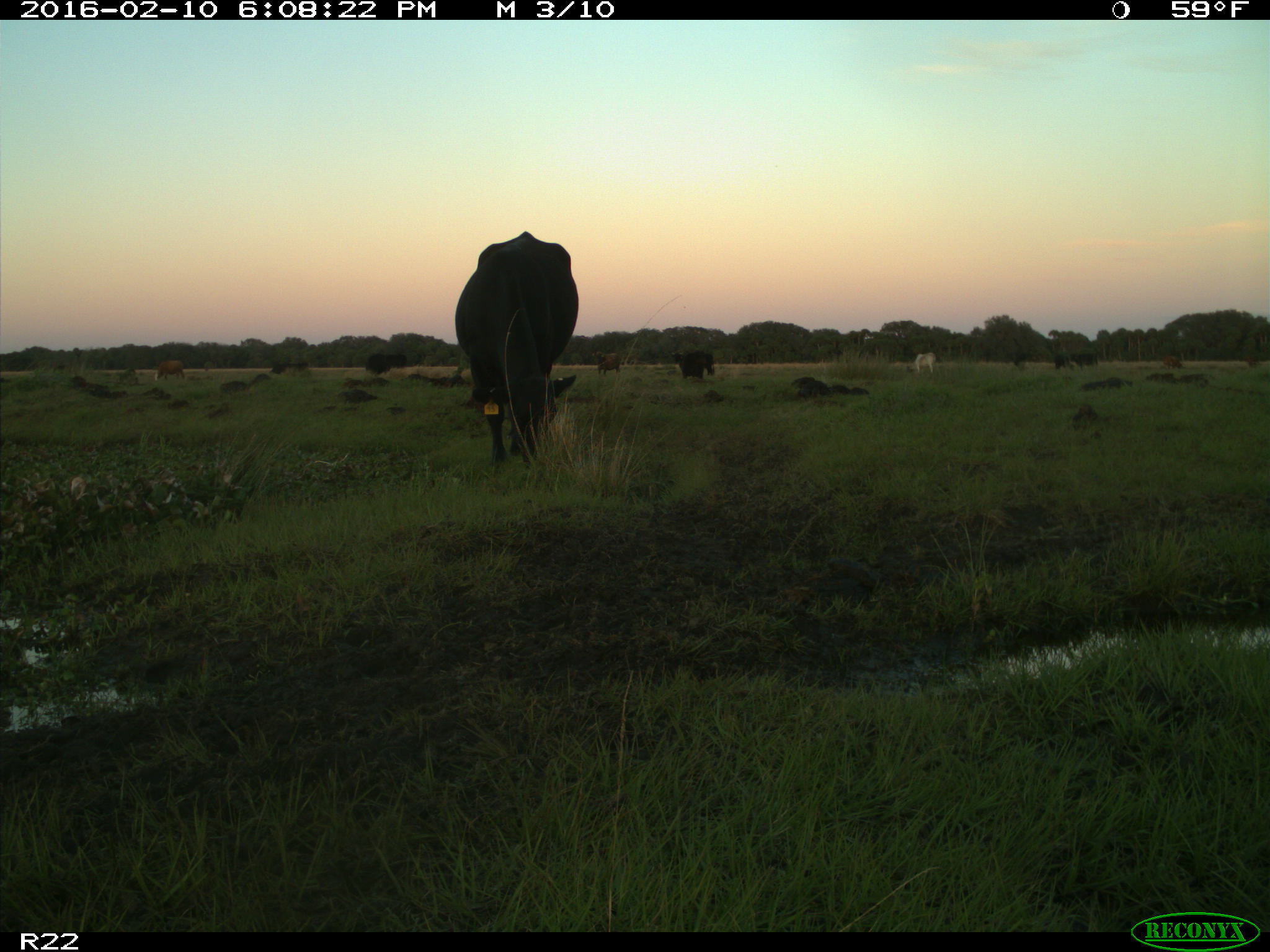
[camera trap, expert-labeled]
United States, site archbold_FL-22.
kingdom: Animalia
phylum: Chordata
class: Mammalia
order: Artiodactyla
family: Bovidae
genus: Bos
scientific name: Bos taurus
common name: domestic cow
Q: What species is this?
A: Bos taurus (domestic cow).